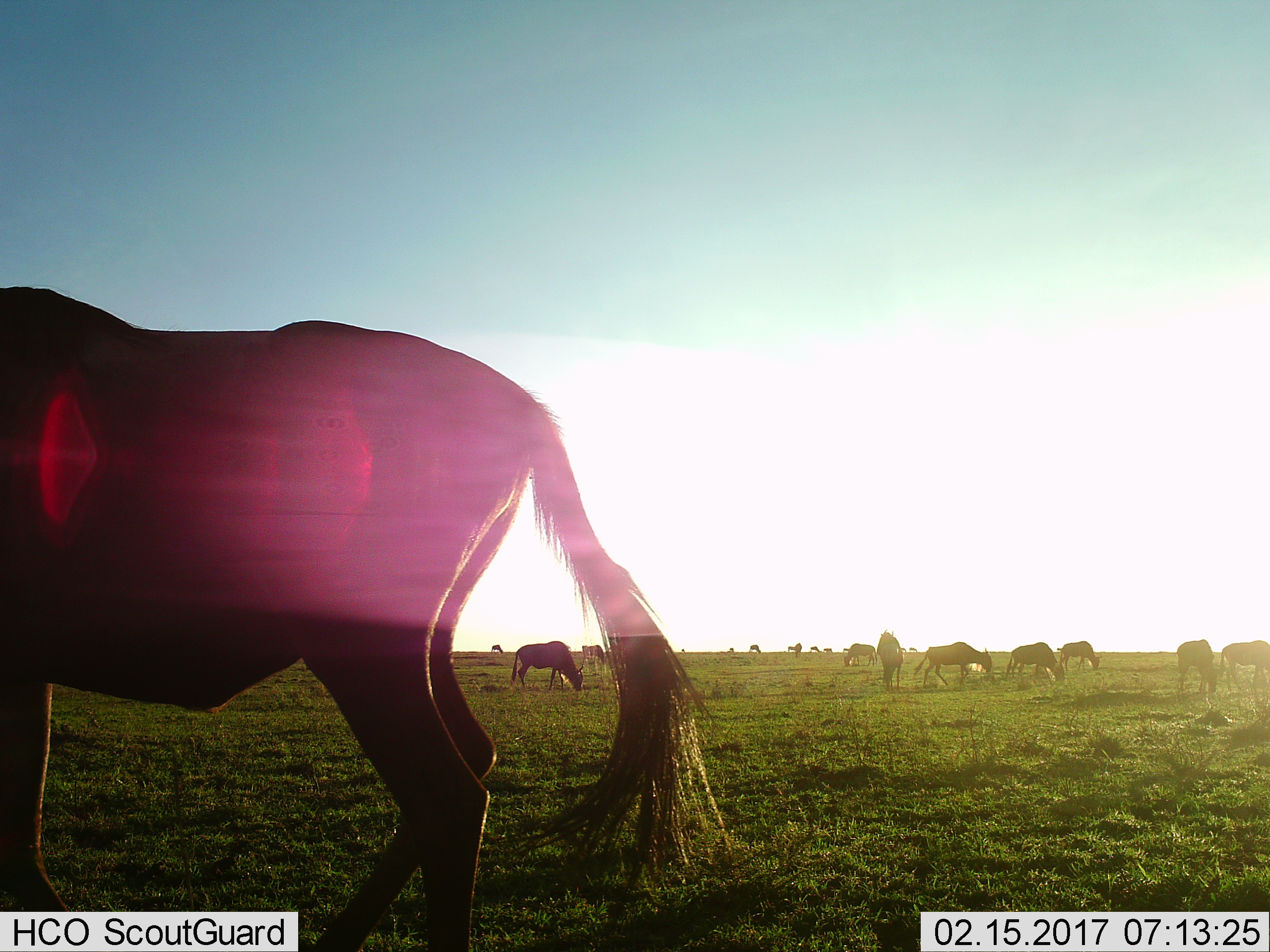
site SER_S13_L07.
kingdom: Animalia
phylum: Chordata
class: Mammalia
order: Artiodactyla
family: Bovidae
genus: Connochaetes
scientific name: Connochaetes taurinus taurinus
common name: blue wildebeest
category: wildebeestblue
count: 11-50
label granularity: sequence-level